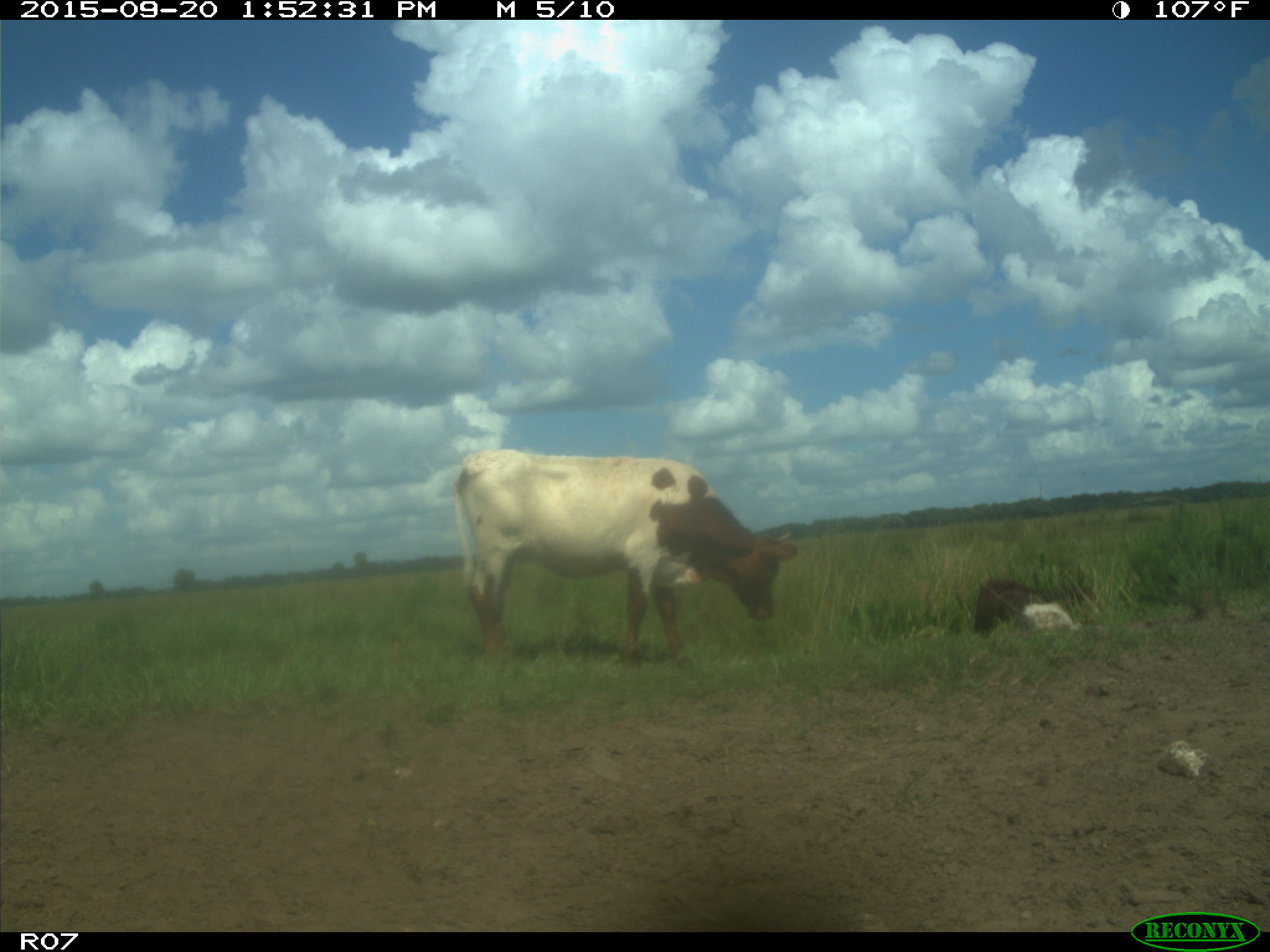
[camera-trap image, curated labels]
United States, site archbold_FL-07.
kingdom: Animalia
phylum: Chordata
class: Mammalia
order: Artiodactyla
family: Bovidae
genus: Bos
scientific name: Bos taurus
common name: domestic cow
Bos taurus (domestic cow).